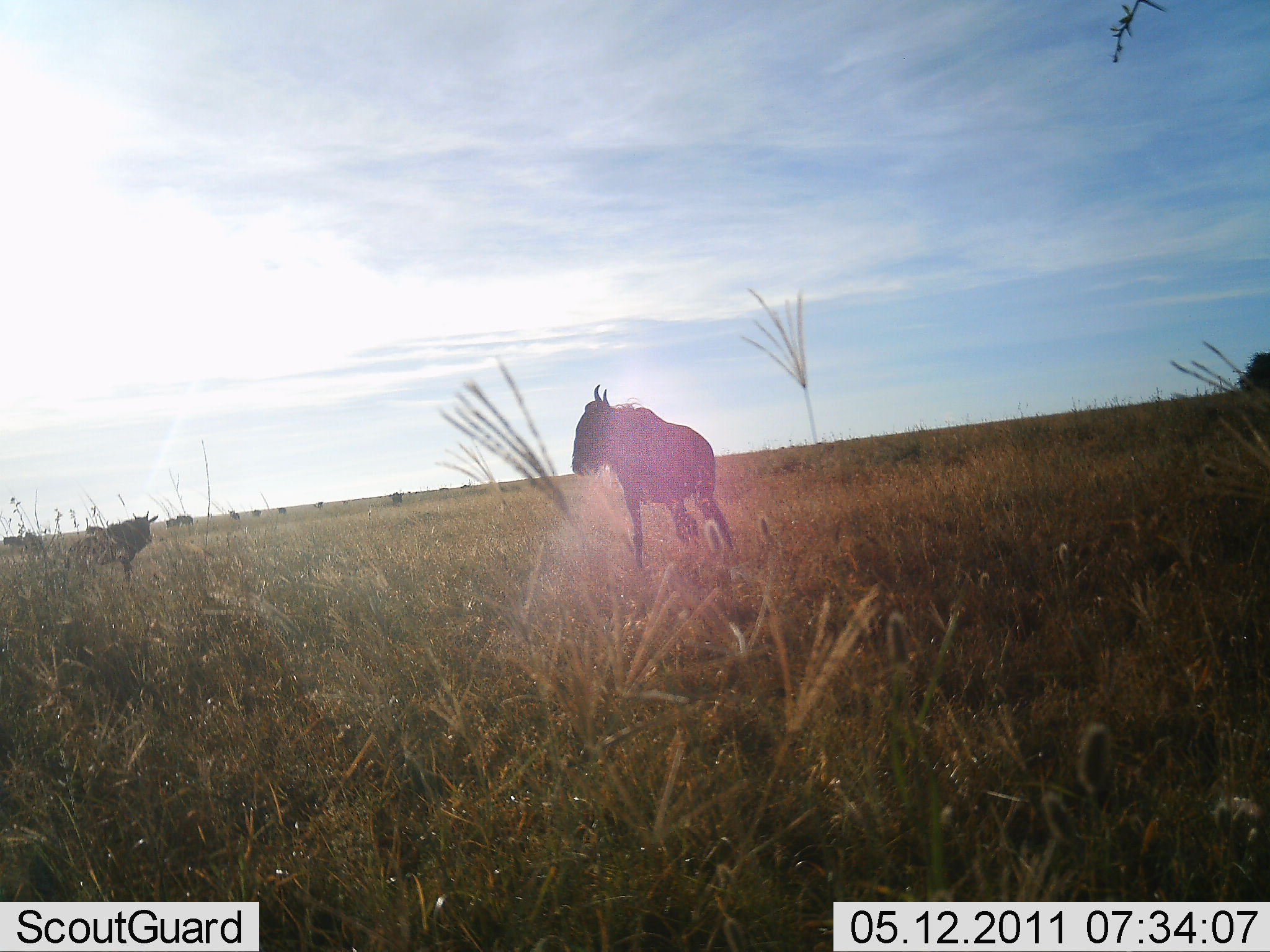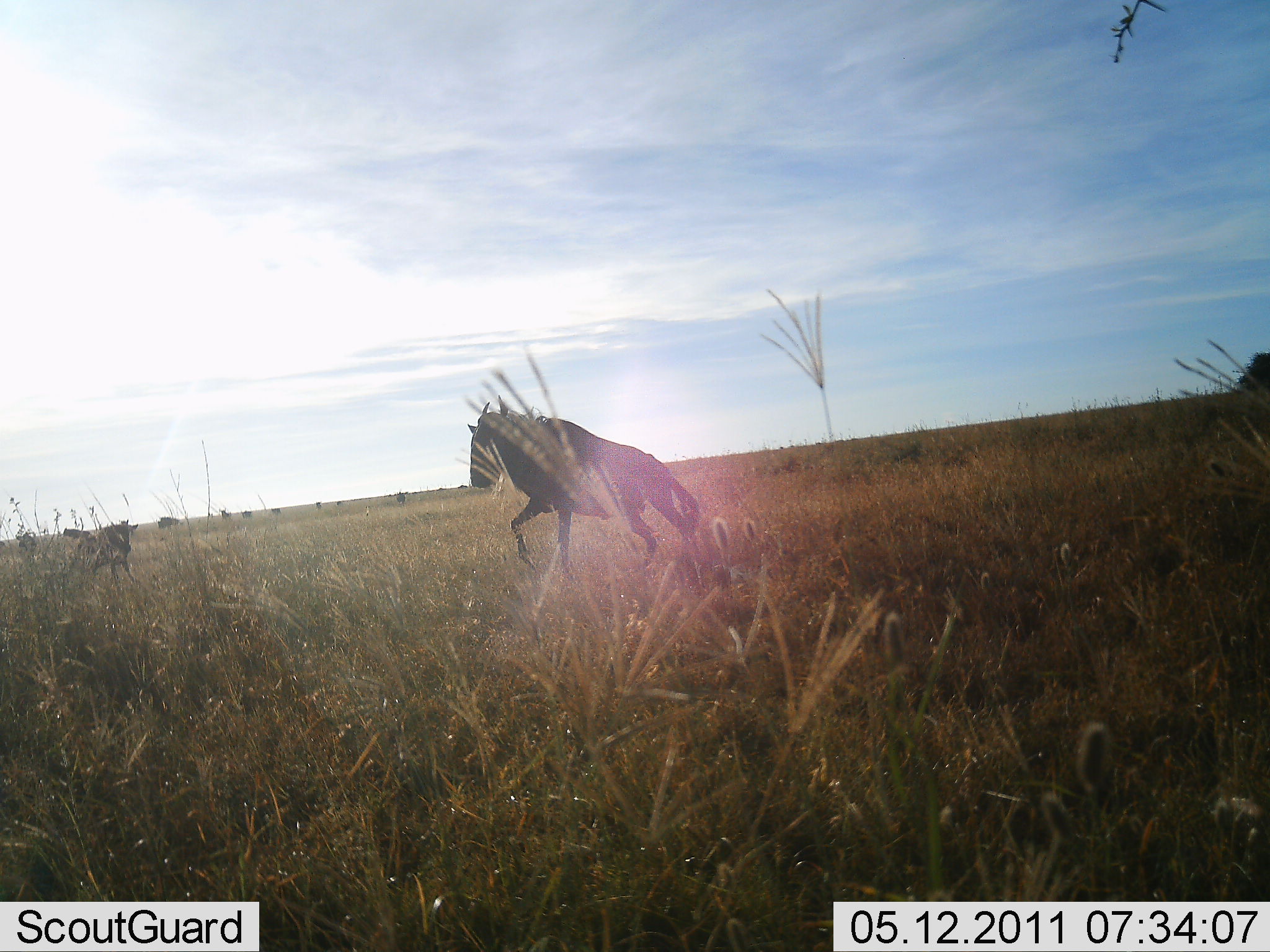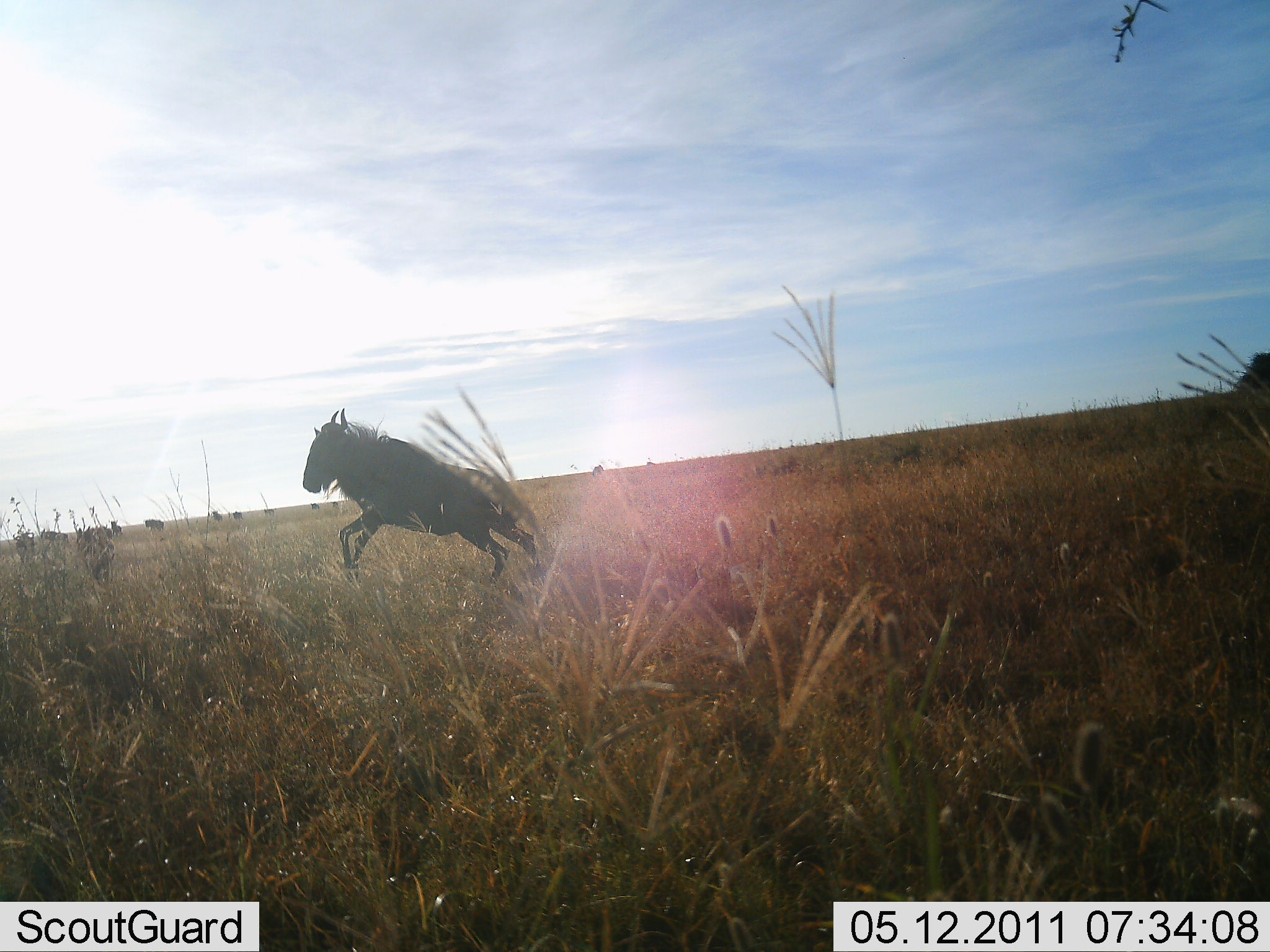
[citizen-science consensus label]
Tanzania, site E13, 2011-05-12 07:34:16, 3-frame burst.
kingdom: Animalia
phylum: Chordata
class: Mammalia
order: Artiodactyla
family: Bovidae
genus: Connochaetes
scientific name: Connochaetes taurinus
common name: blue wildebeest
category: wildebeest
Wildebeest (blue wildebeest) (Connochaetes taurinus), count 11-50. Behavior (volunteer vote fractions): standing 6%, resting 6%, moving 100%, interacting 6%. Young present (vote fraction): 6%. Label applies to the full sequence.